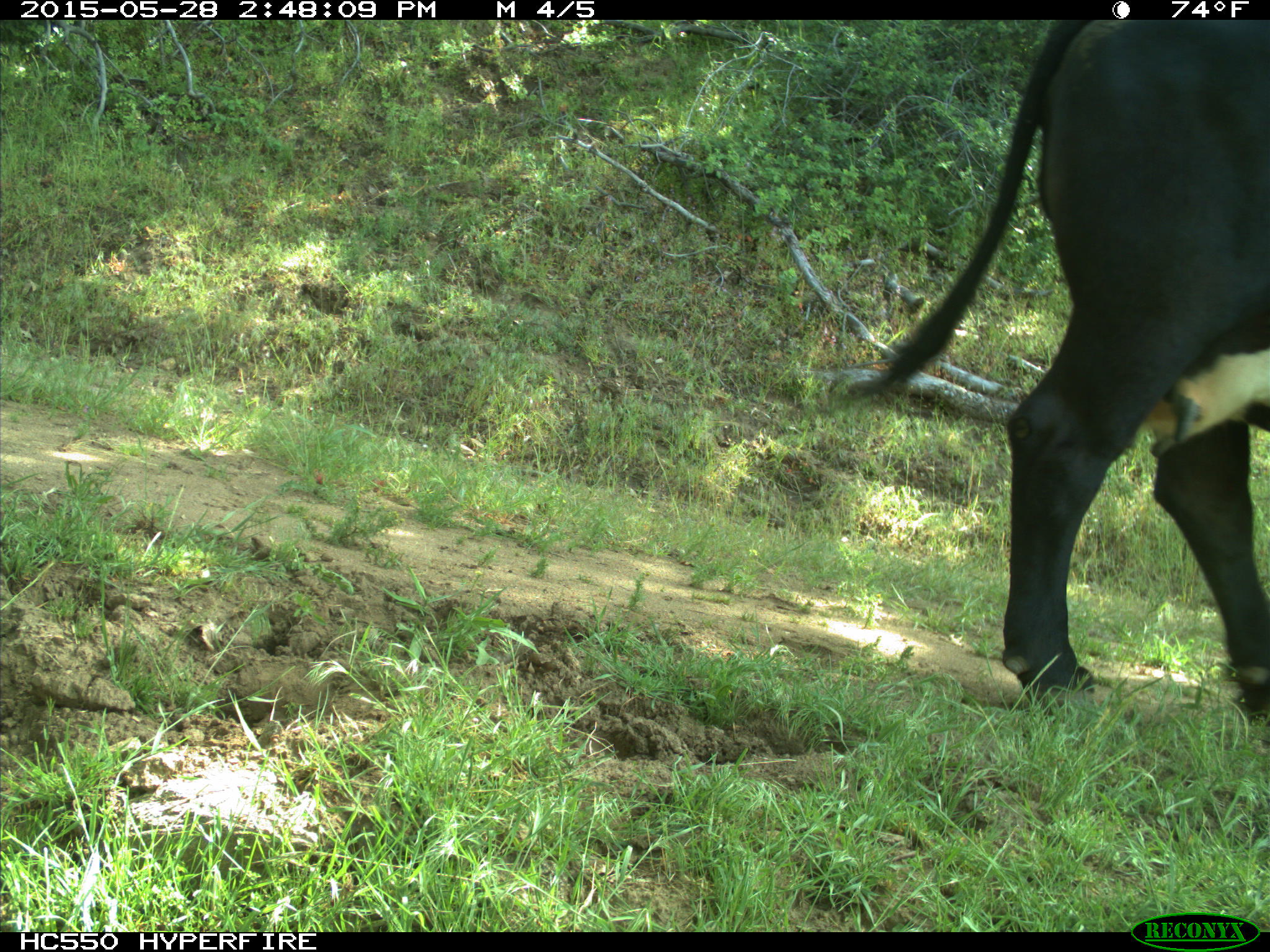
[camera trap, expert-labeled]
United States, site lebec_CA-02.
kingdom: Animalia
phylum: Chordata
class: Mammalia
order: Artiodactyla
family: Bovidae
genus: Bos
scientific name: Bos taurus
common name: domestic cow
Bos taurus (domestic cow).